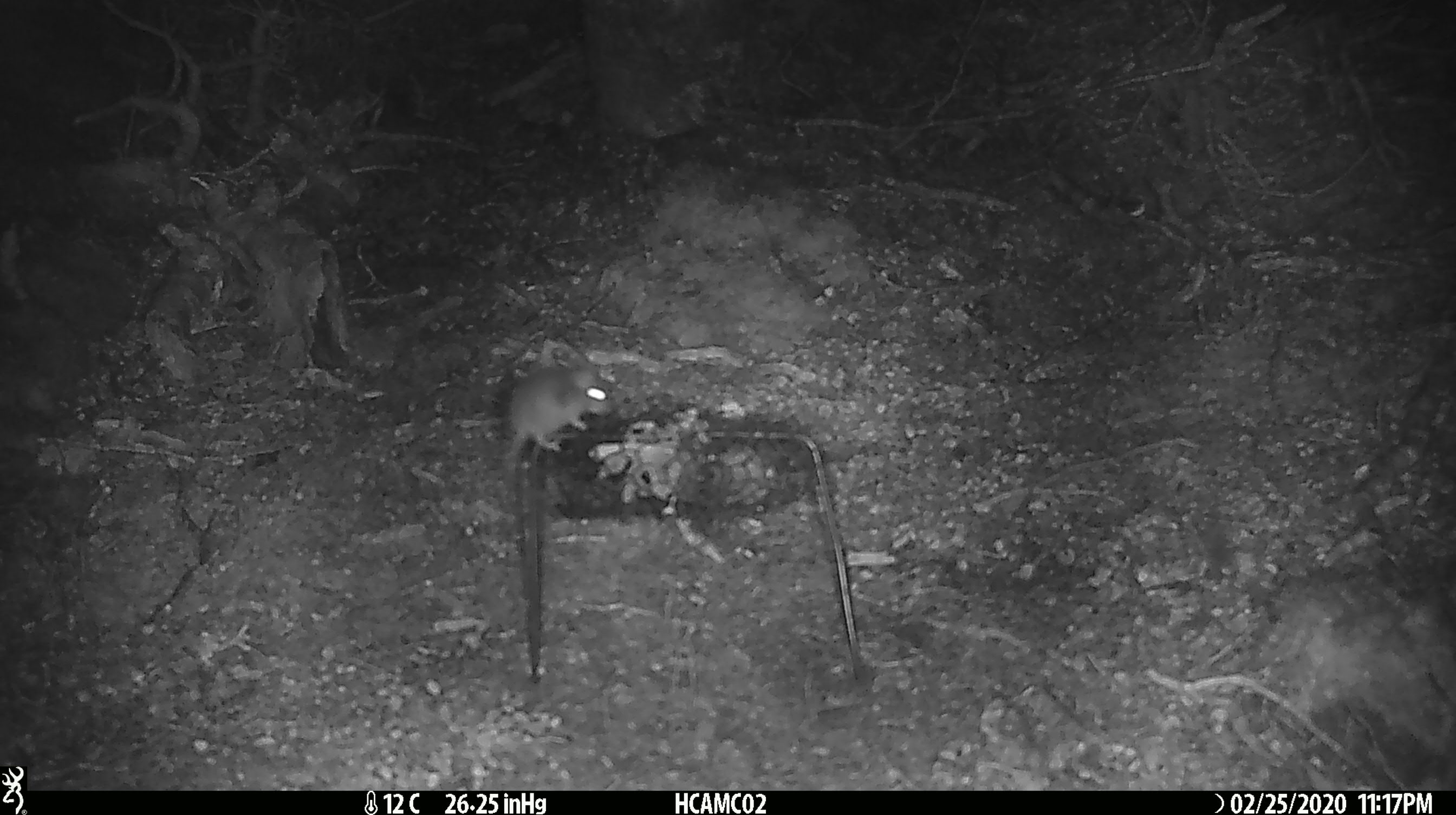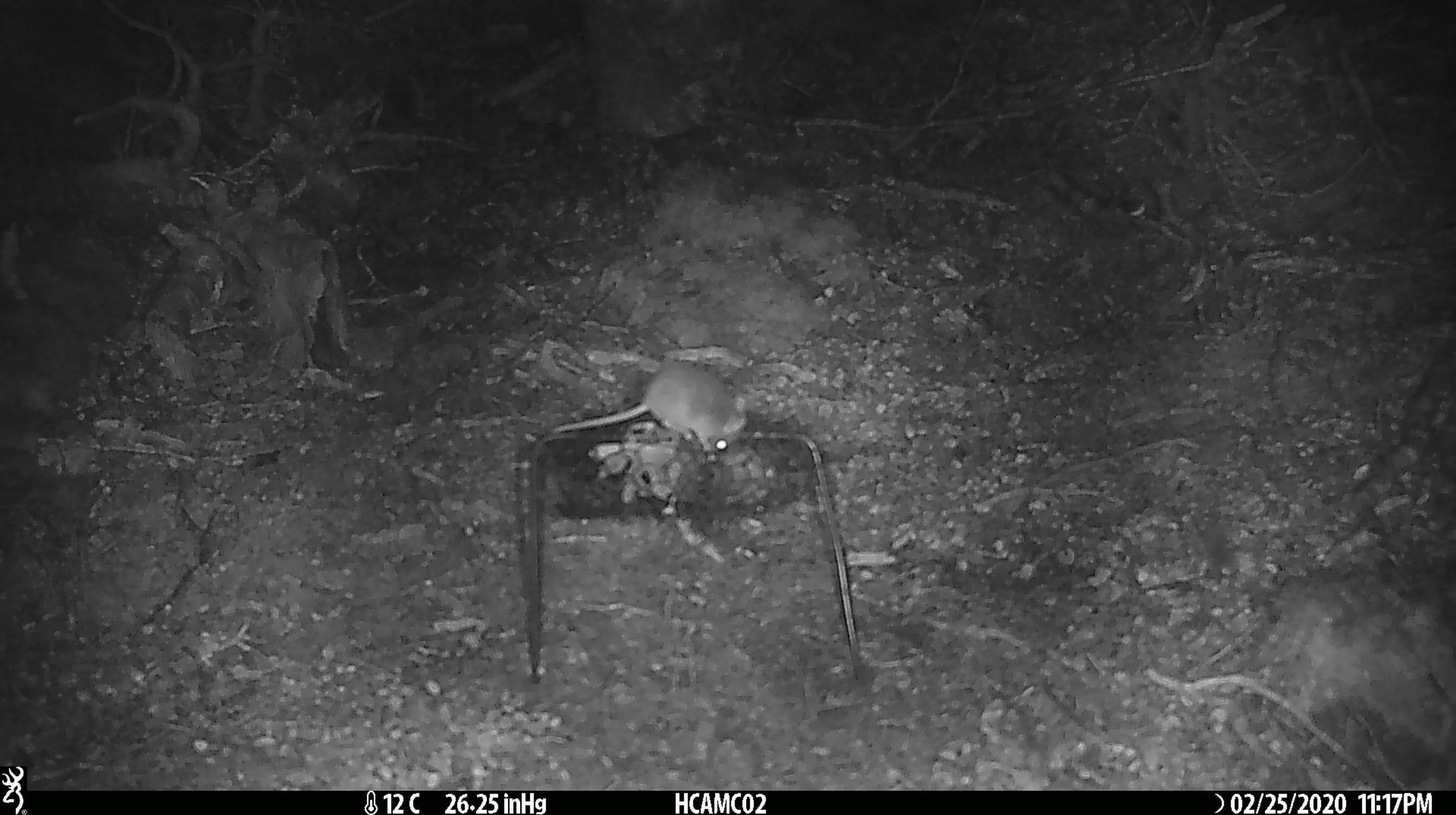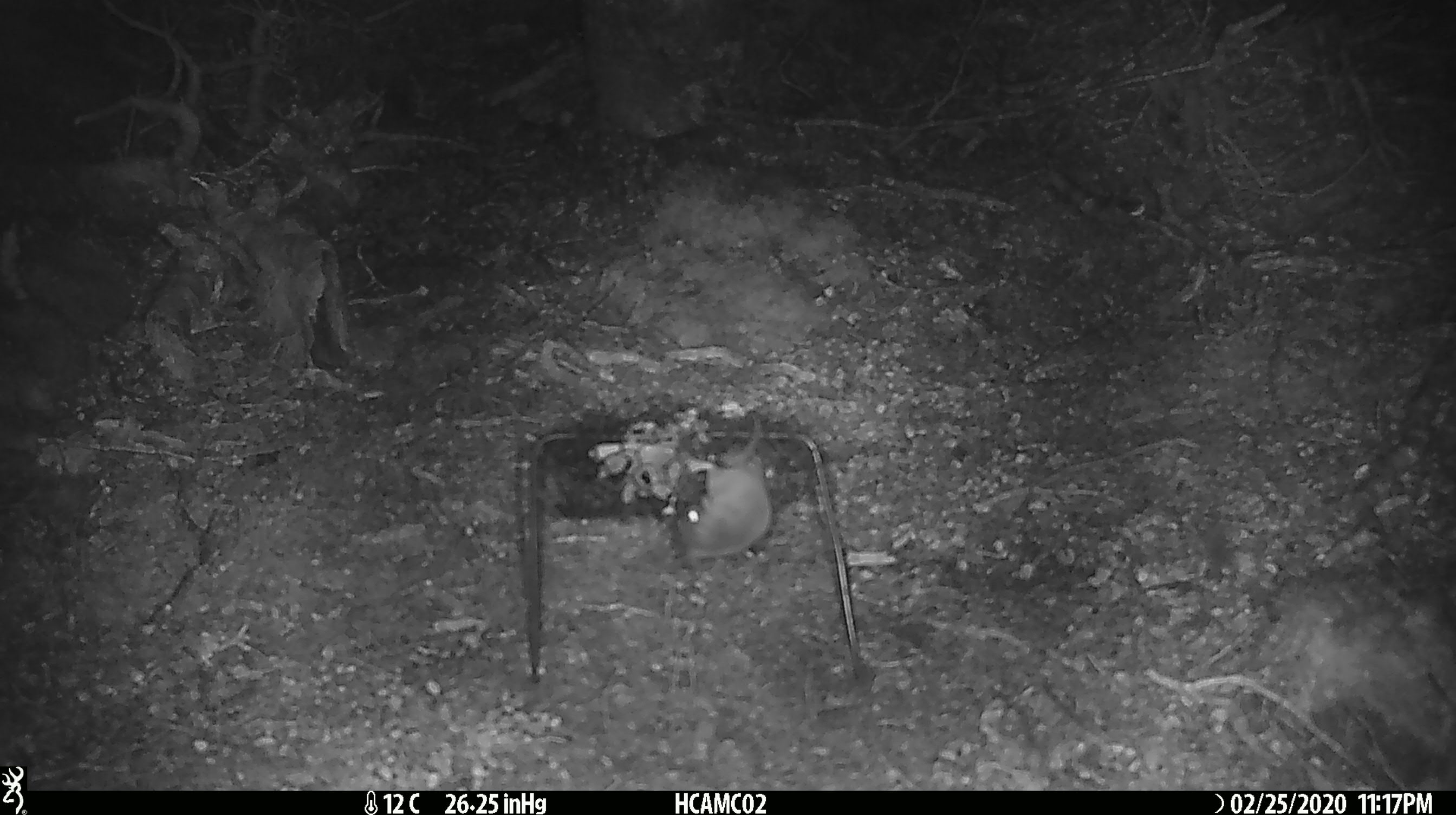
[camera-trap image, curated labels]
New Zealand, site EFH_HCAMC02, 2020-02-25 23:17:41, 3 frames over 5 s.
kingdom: Animalia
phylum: Chordata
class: Mammalia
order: Rodentia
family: Muridae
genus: Mus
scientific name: Mus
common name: mouse